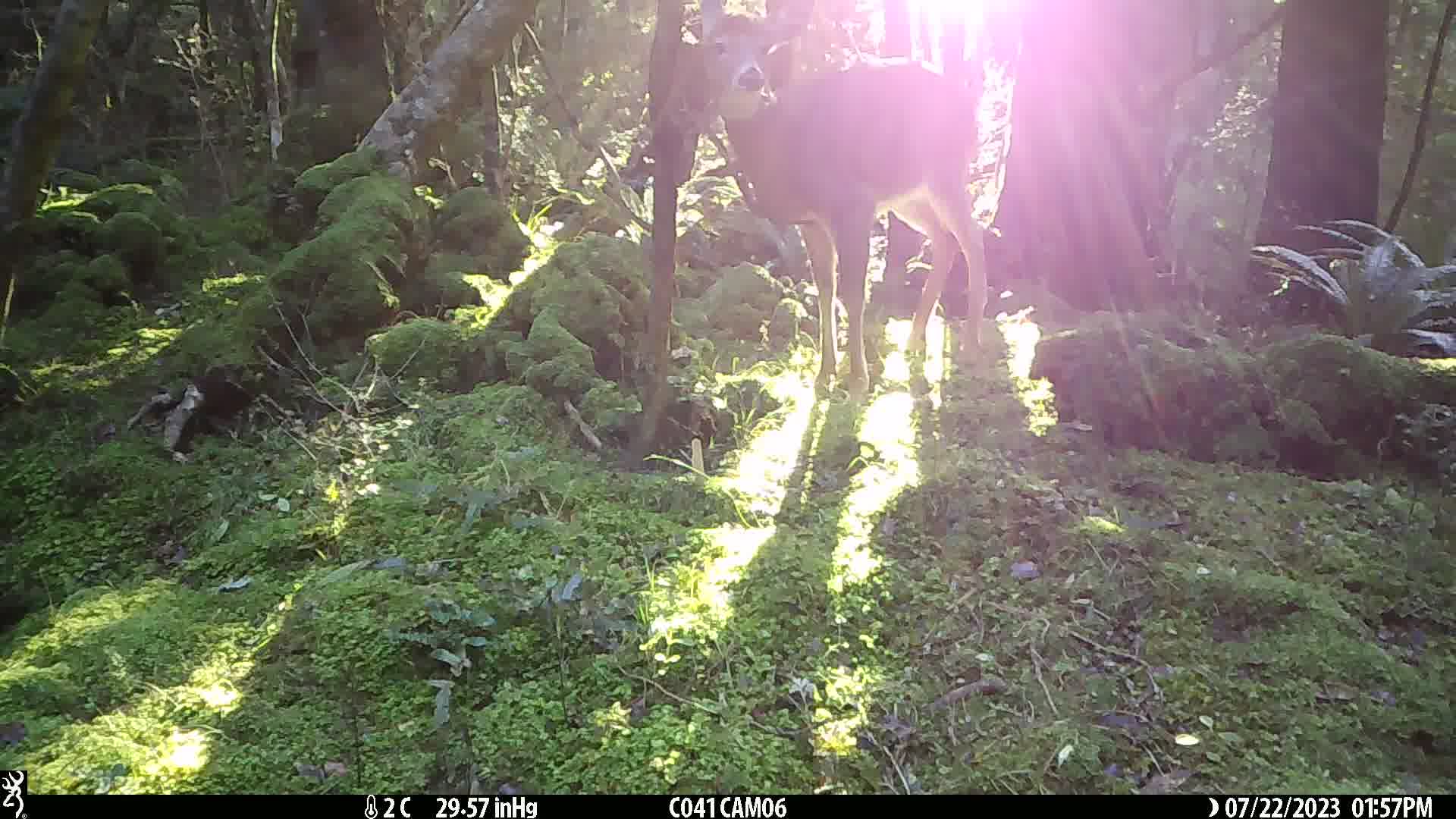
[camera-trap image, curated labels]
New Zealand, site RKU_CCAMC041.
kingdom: Animalia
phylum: Chordata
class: Mammalia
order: Artiodactyla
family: Cervidae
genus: Odocoileus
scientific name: Odocoileus virginianus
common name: white-tailed deer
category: white tailed deer